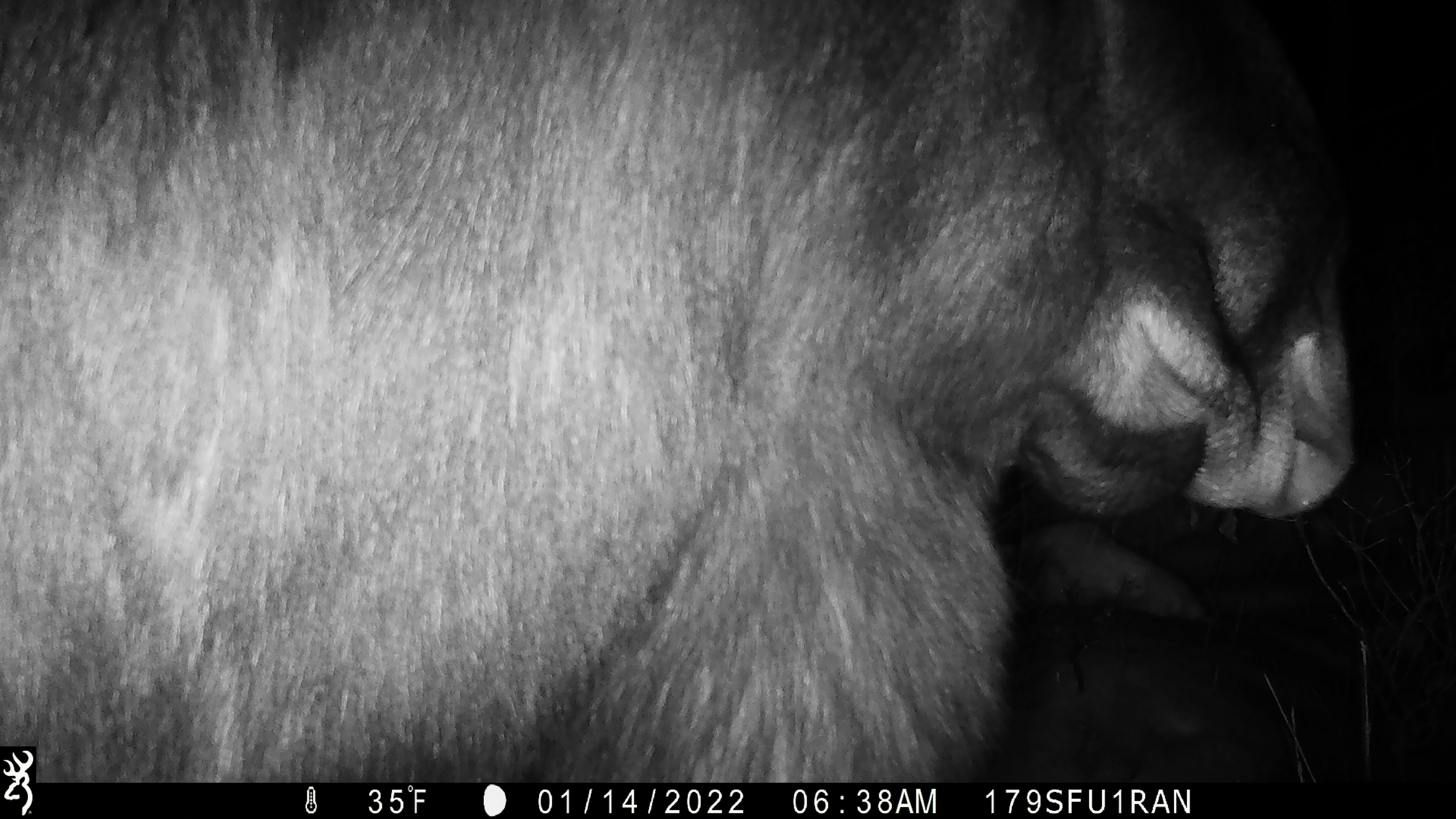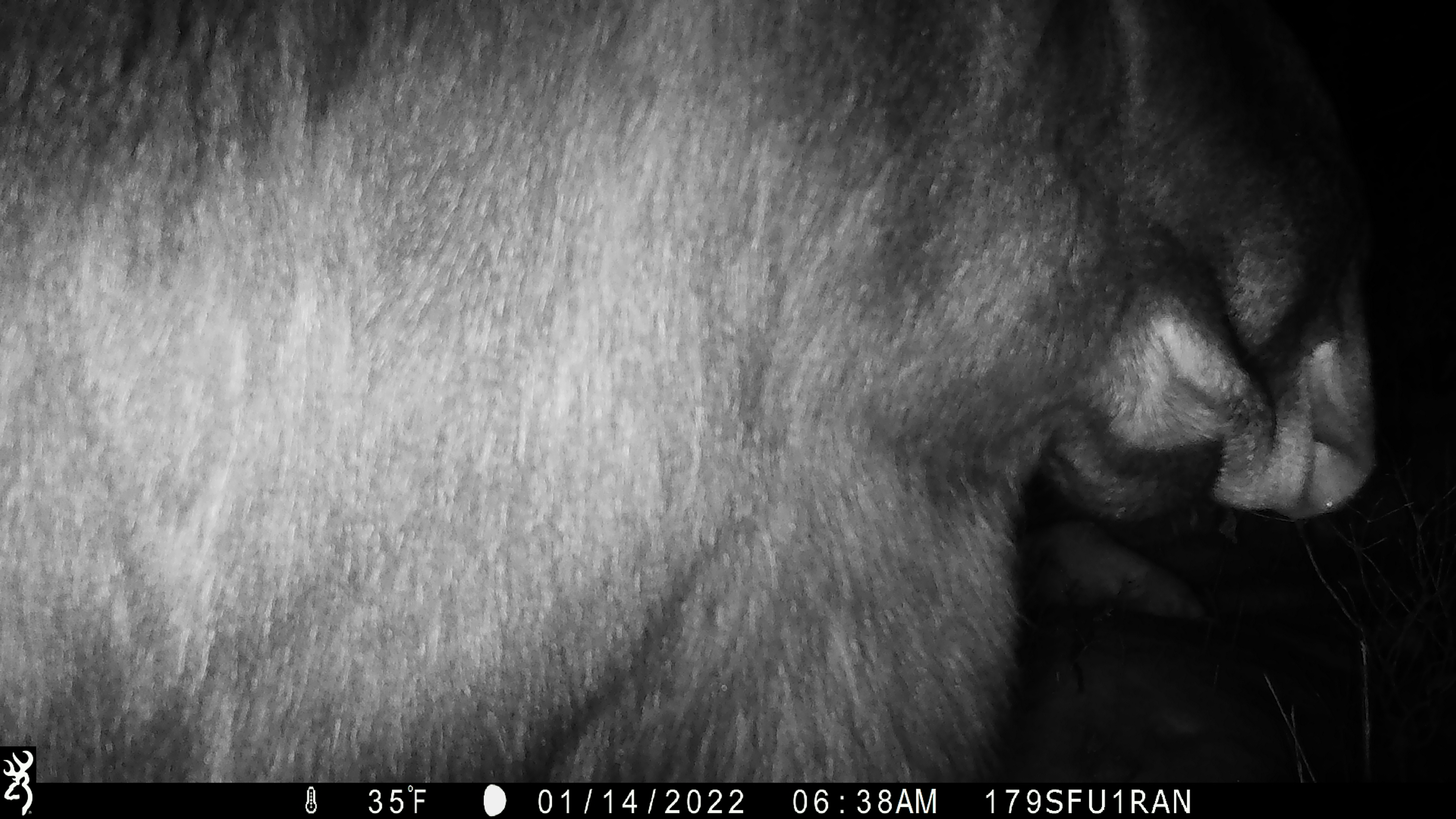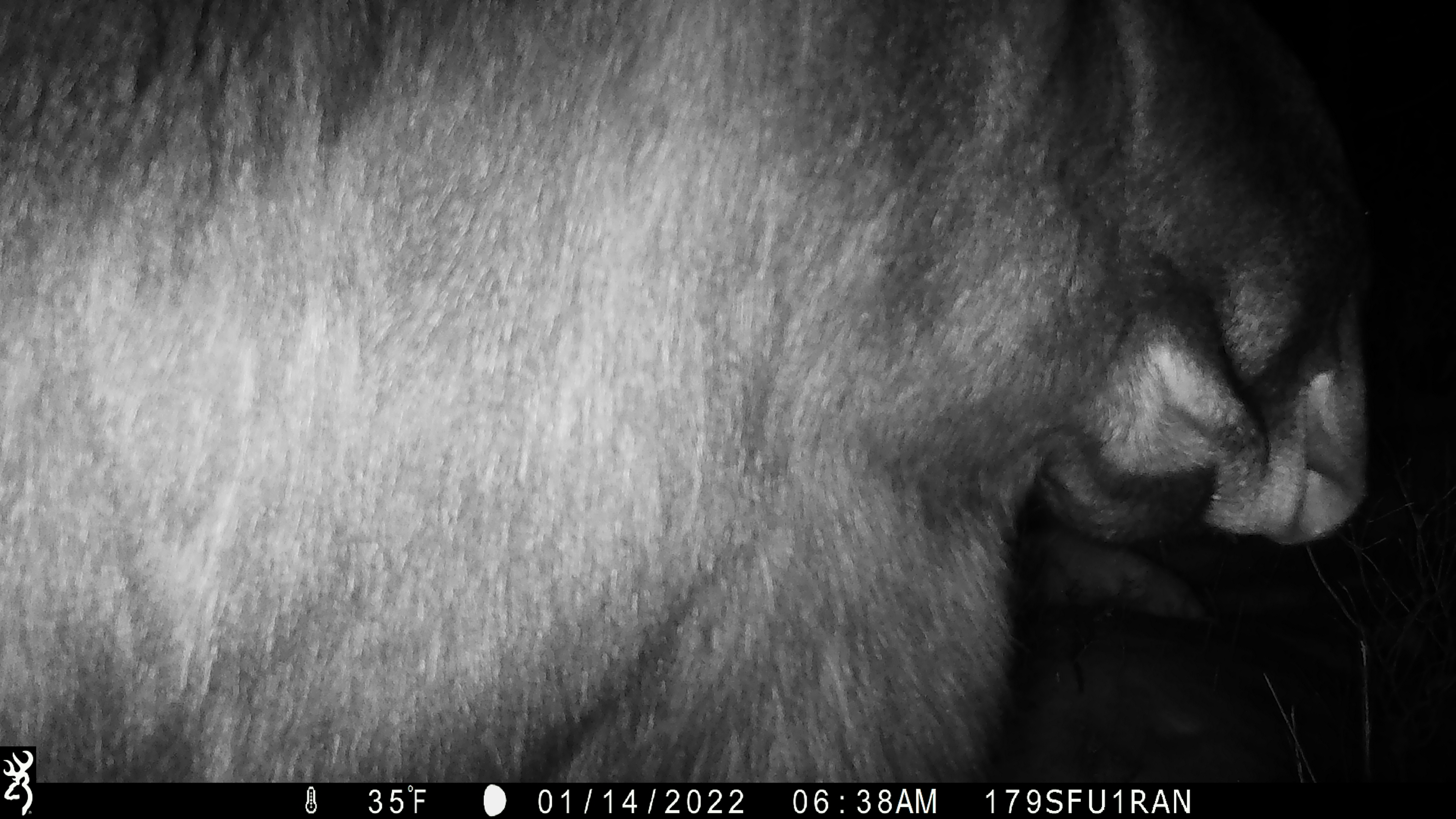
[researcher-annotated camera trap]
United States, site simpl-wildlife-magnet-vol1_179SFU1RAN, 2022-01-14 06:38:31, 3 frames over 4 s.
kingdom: Animalia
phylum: Chordata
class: Mammalia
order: Artiodactyla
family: Cervidae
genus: Alces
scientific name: Alces alces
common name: moose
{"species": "moose (Alces alces)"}